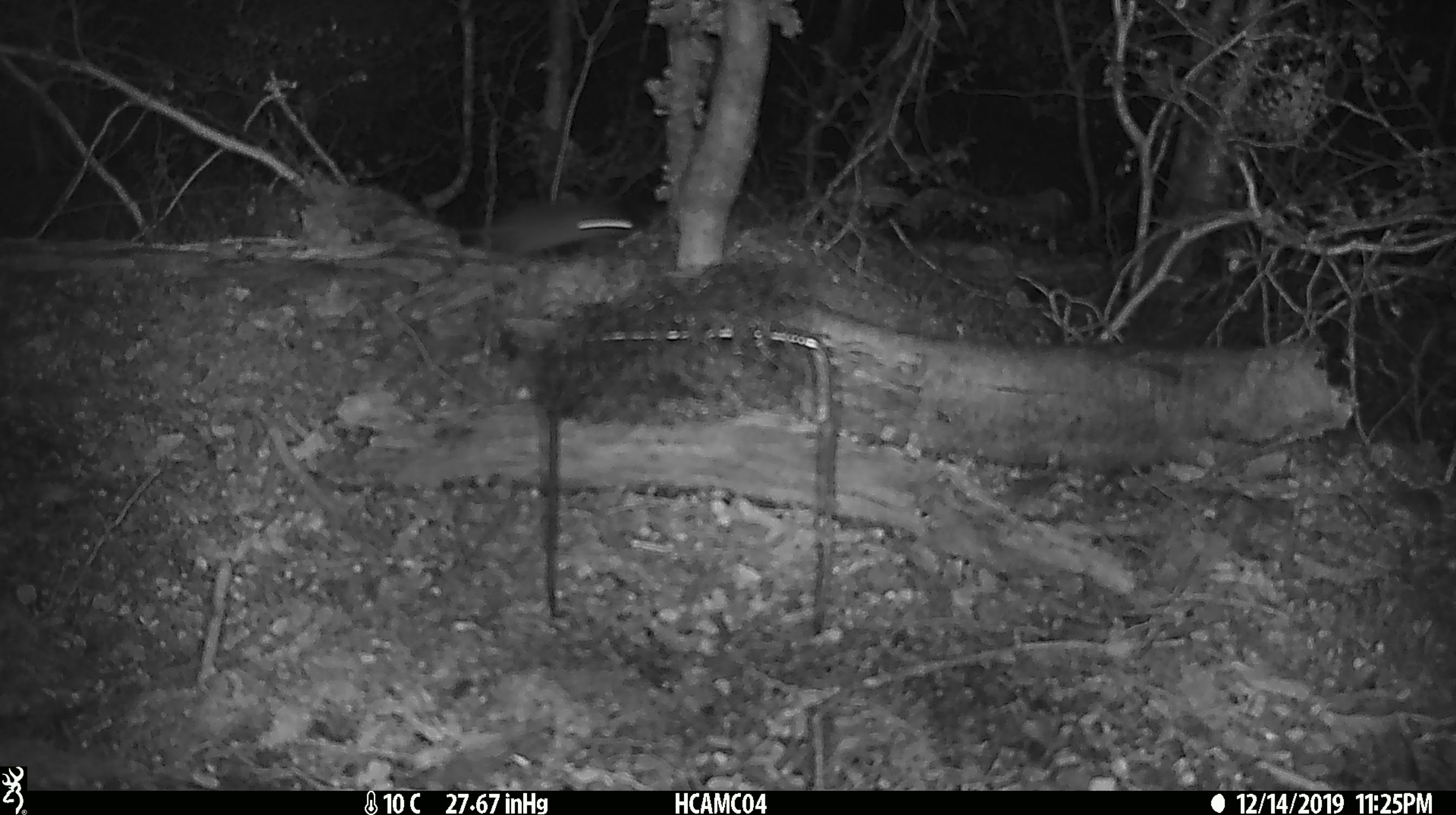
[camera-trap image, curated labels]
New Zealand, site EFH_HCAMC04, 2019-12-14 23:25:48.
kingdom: Animalia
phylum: Chordata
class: Mammalia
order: Rodentia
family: Muridae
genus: Mus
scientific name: Mus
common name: mouse